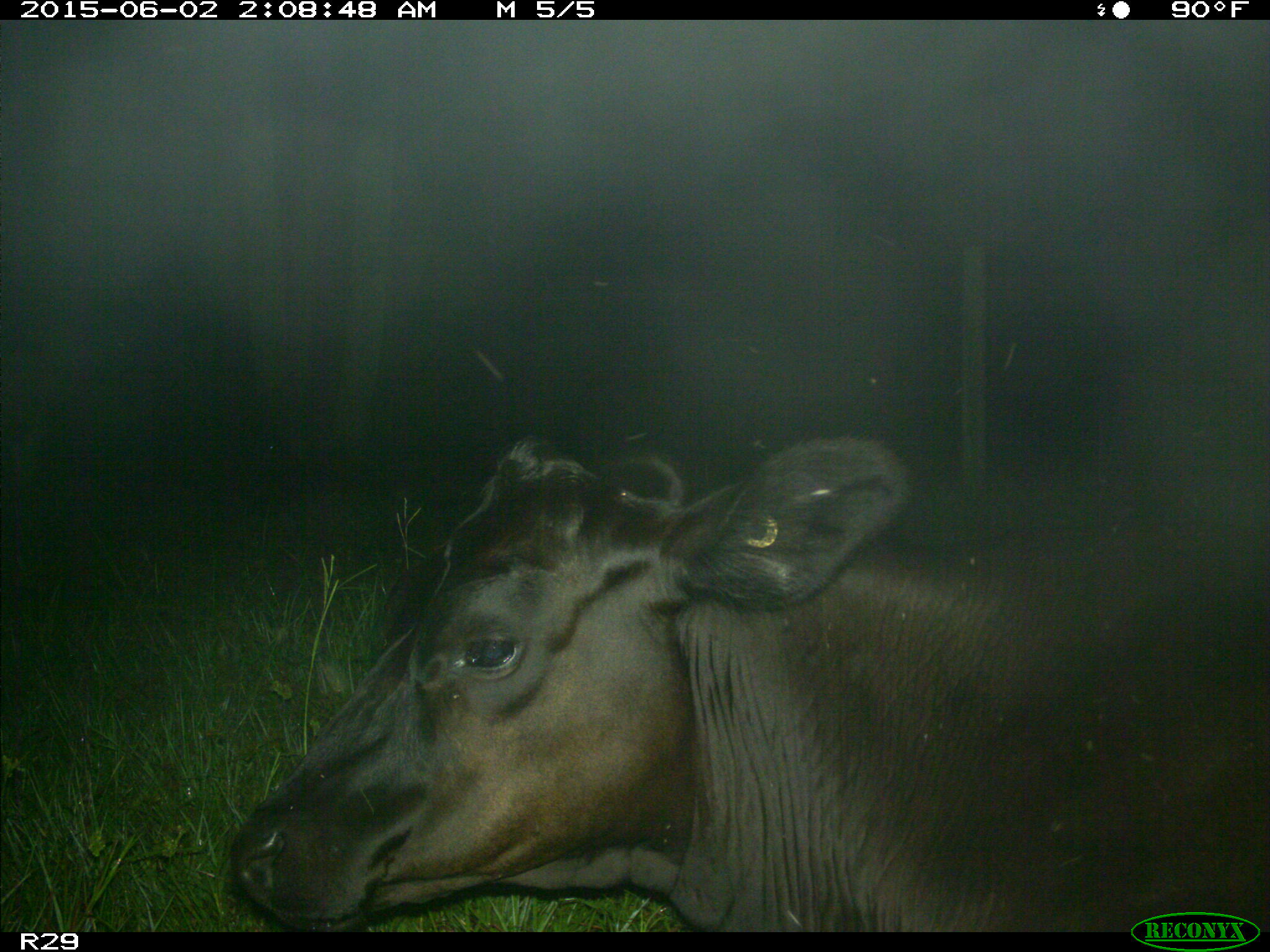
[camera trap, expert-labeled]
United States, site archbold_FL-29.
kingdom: Animalia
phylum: Chordata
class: Mammalia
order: Artiodactyla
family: Bovidae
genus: Bos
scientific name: Bos taurus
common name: domestic cow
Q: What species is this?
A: Bos taurus (domestic cow).